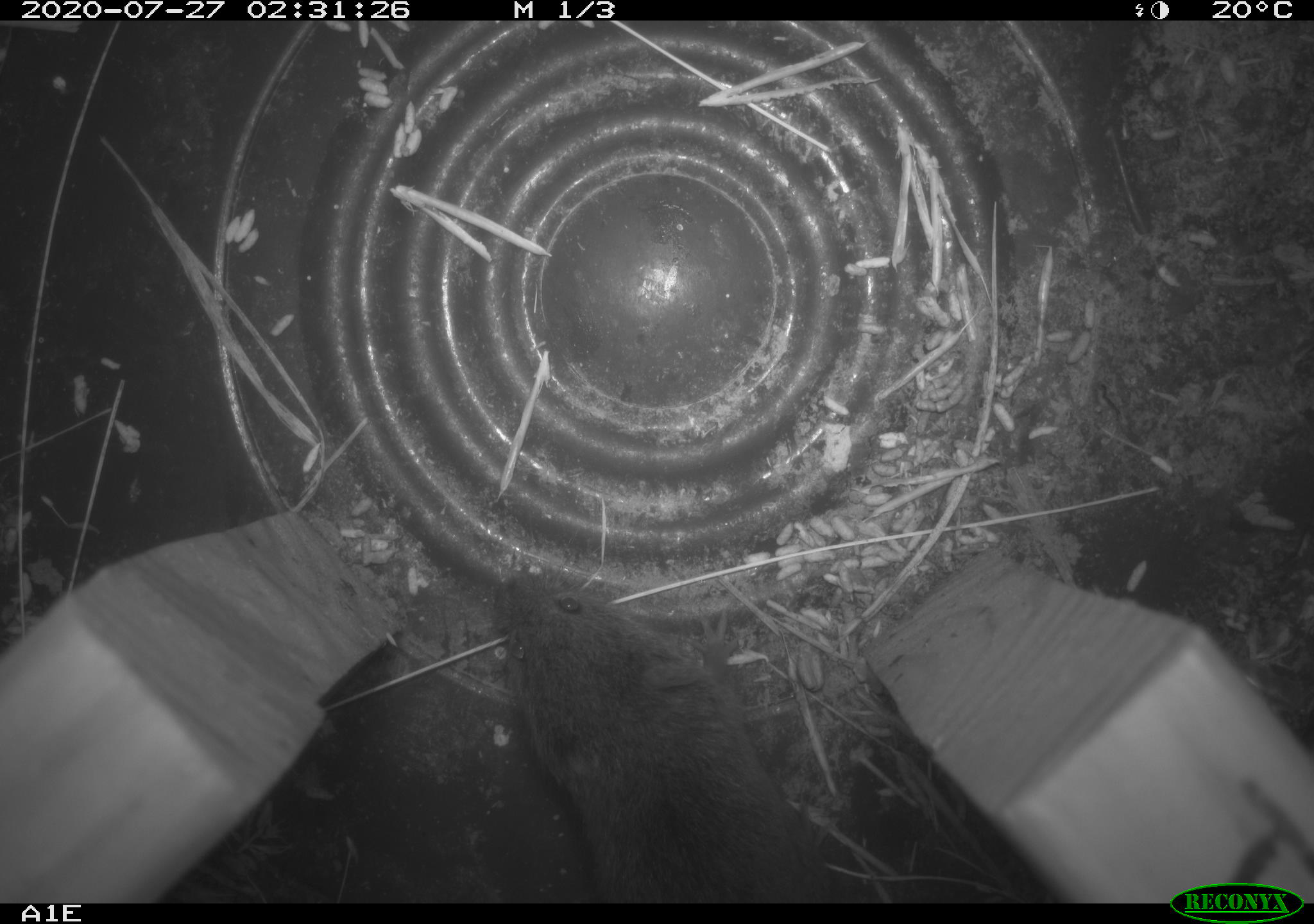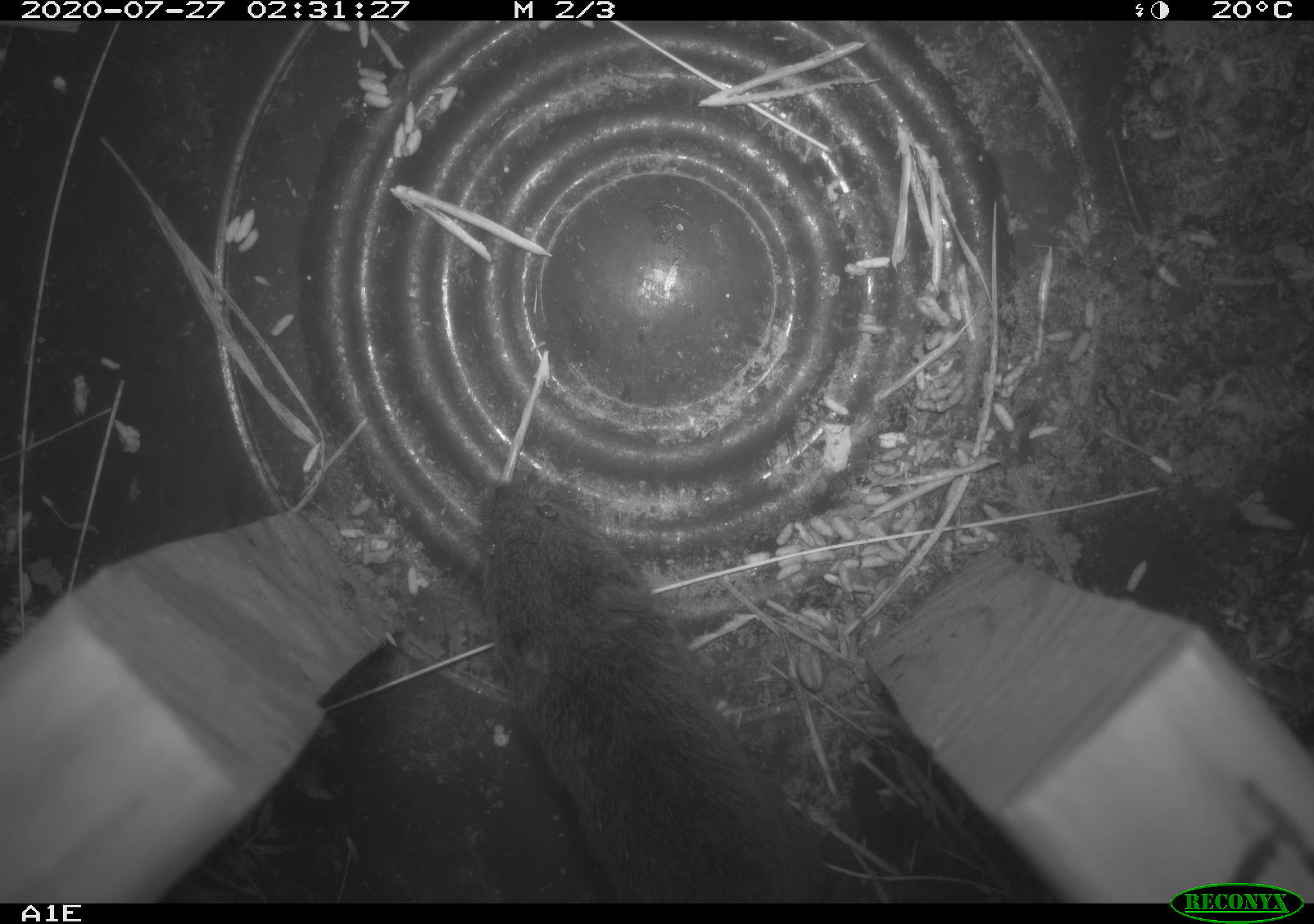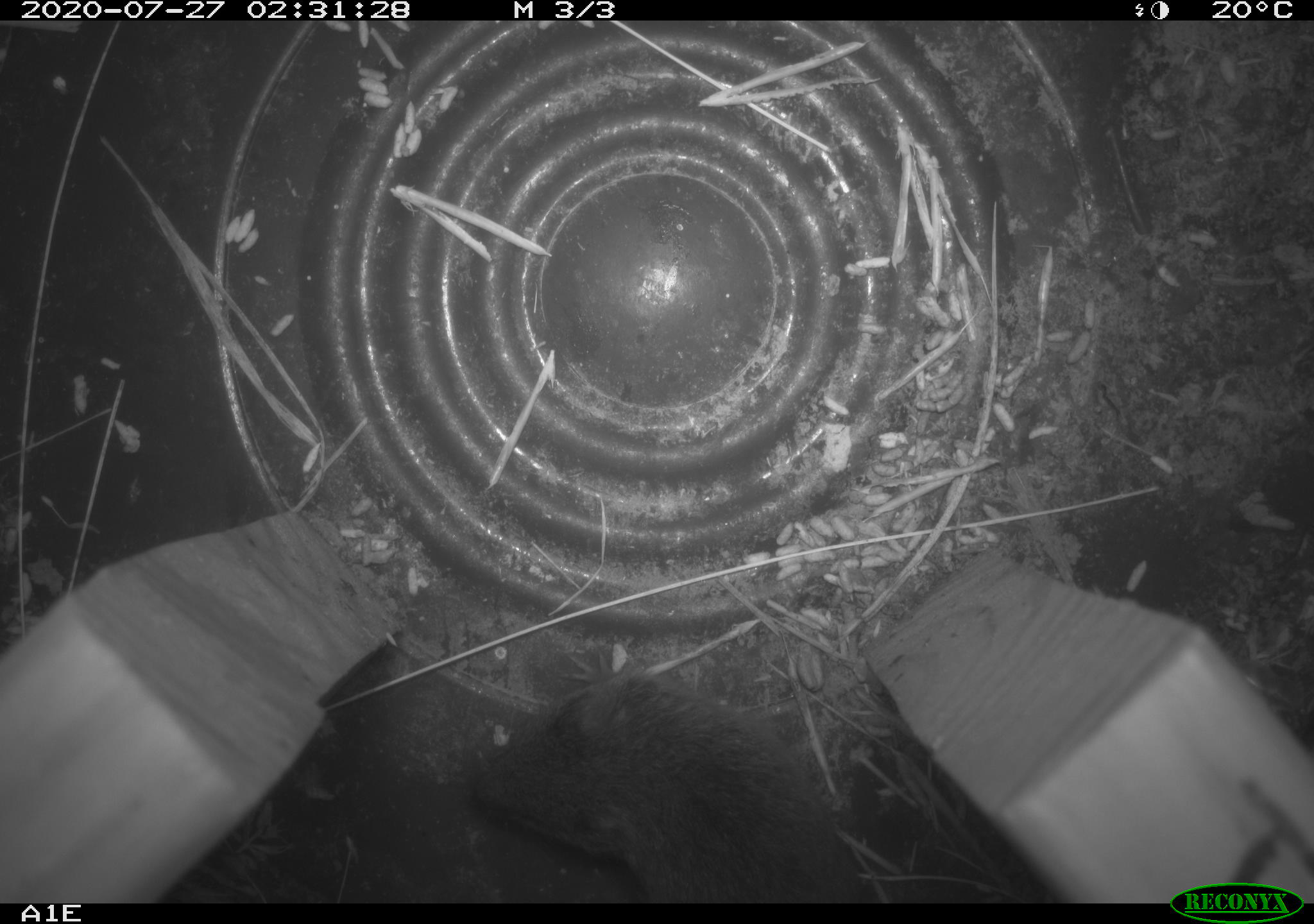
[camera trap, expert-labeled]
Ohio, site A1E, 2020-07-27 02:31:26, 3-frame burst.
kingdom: Animalia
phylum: Chordata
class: Mammalia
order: Rodentia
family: Cricetidae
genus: Microtus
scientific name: Microtus pennsylvanicus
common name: meadow vole